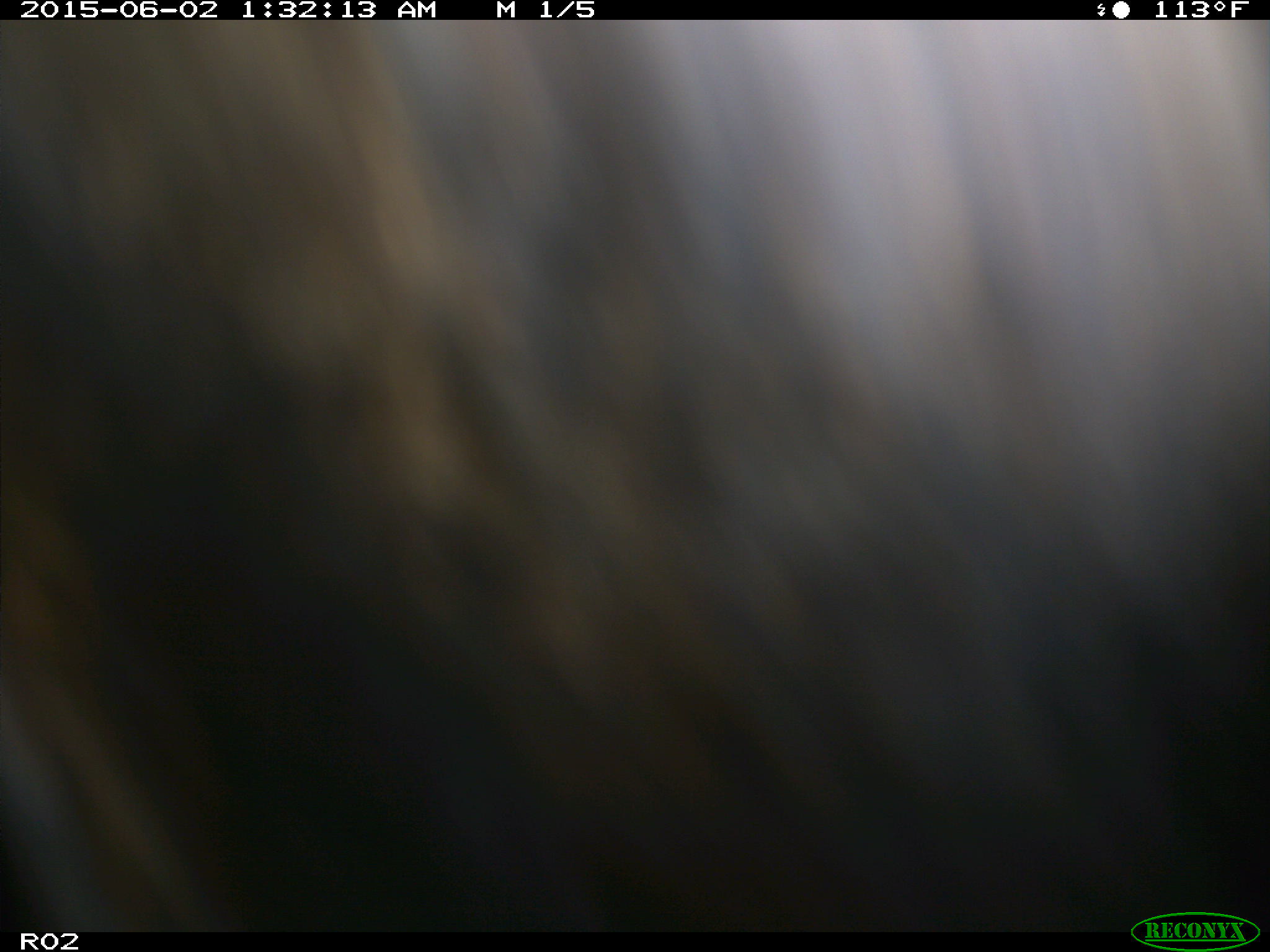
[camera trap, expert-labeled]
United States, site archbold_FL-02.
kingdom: Animalia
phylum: Chordata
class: Mammalia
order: Artiodactyla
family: Bovidae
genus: Bos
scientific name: Bos taurus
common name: domestic cow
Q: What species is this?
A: Bos taurus (domestic cow).